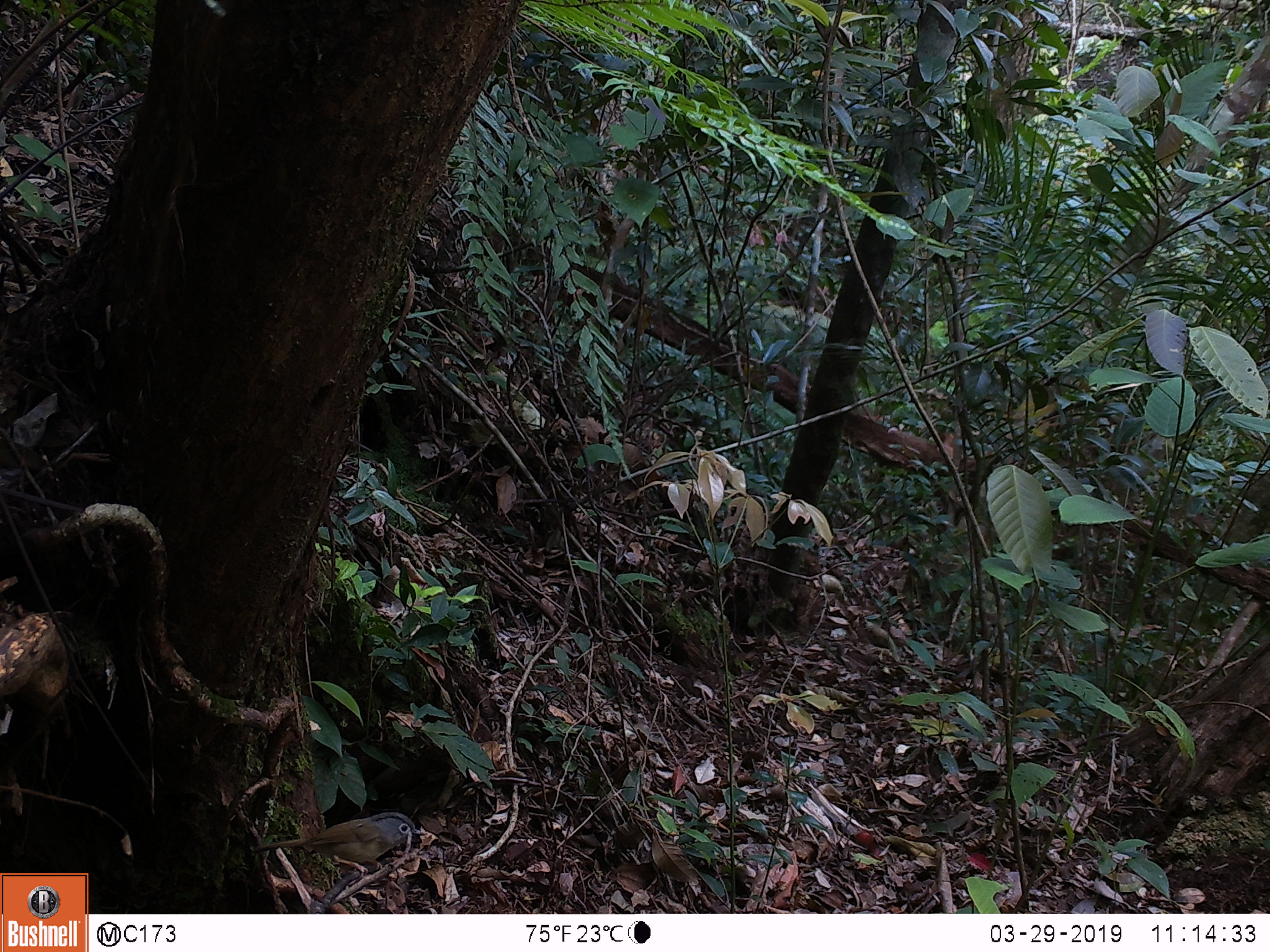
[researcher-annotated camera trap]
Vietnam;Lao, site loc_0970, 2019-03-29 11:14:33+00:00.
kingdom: Animalia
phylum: Chordata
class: Aves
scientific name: Aves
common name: bird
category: unidentified bird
Unidentified bird (bird) (Aves). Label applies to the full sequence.